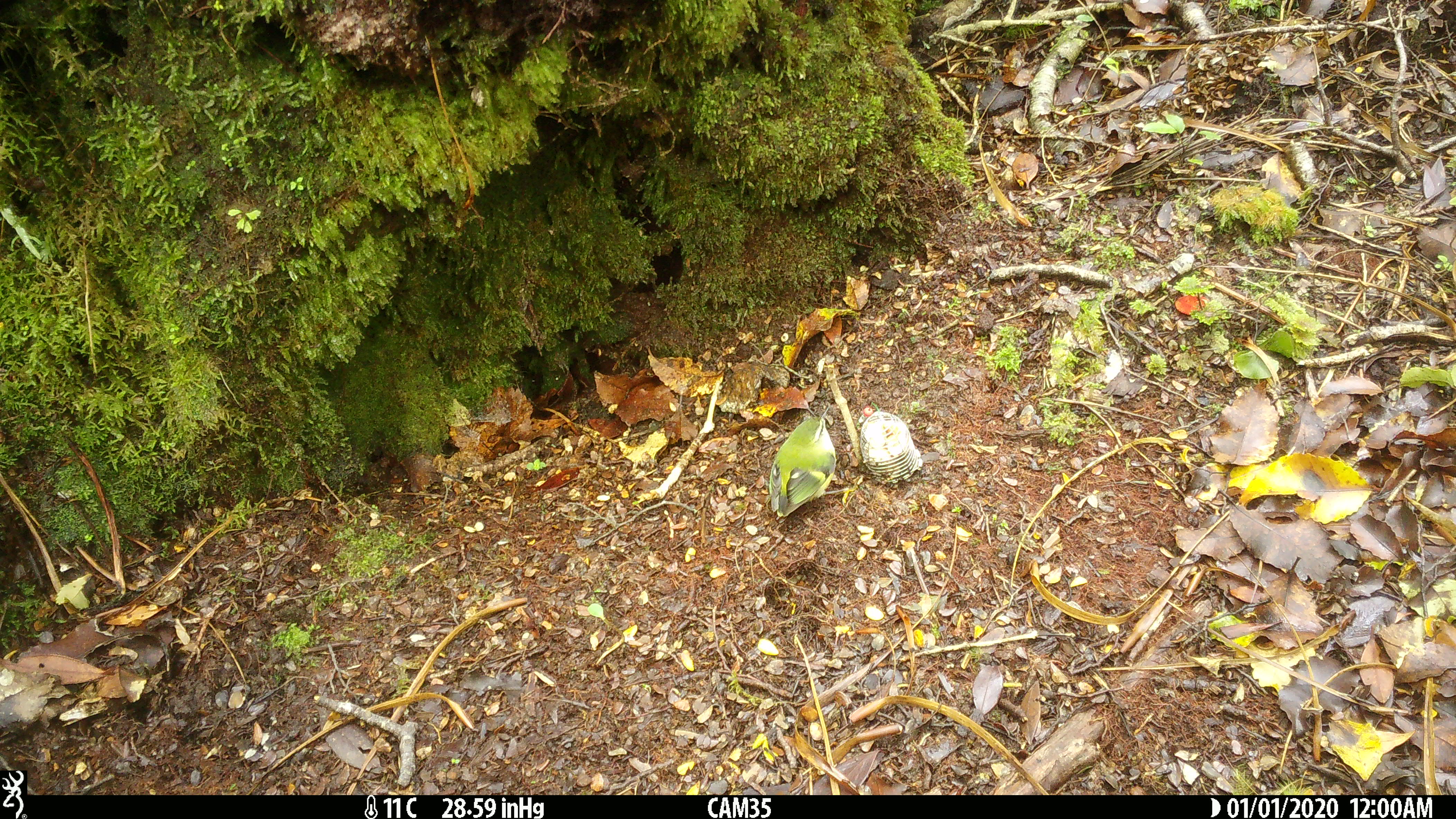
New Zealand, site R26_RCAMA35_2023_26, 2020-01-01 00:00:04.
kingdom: Animalia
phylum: Chordata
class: Aves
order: Passeriformes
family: Acanthisittidae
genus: Acanthisitta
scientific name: Acanthisitta chloris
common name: rifleman